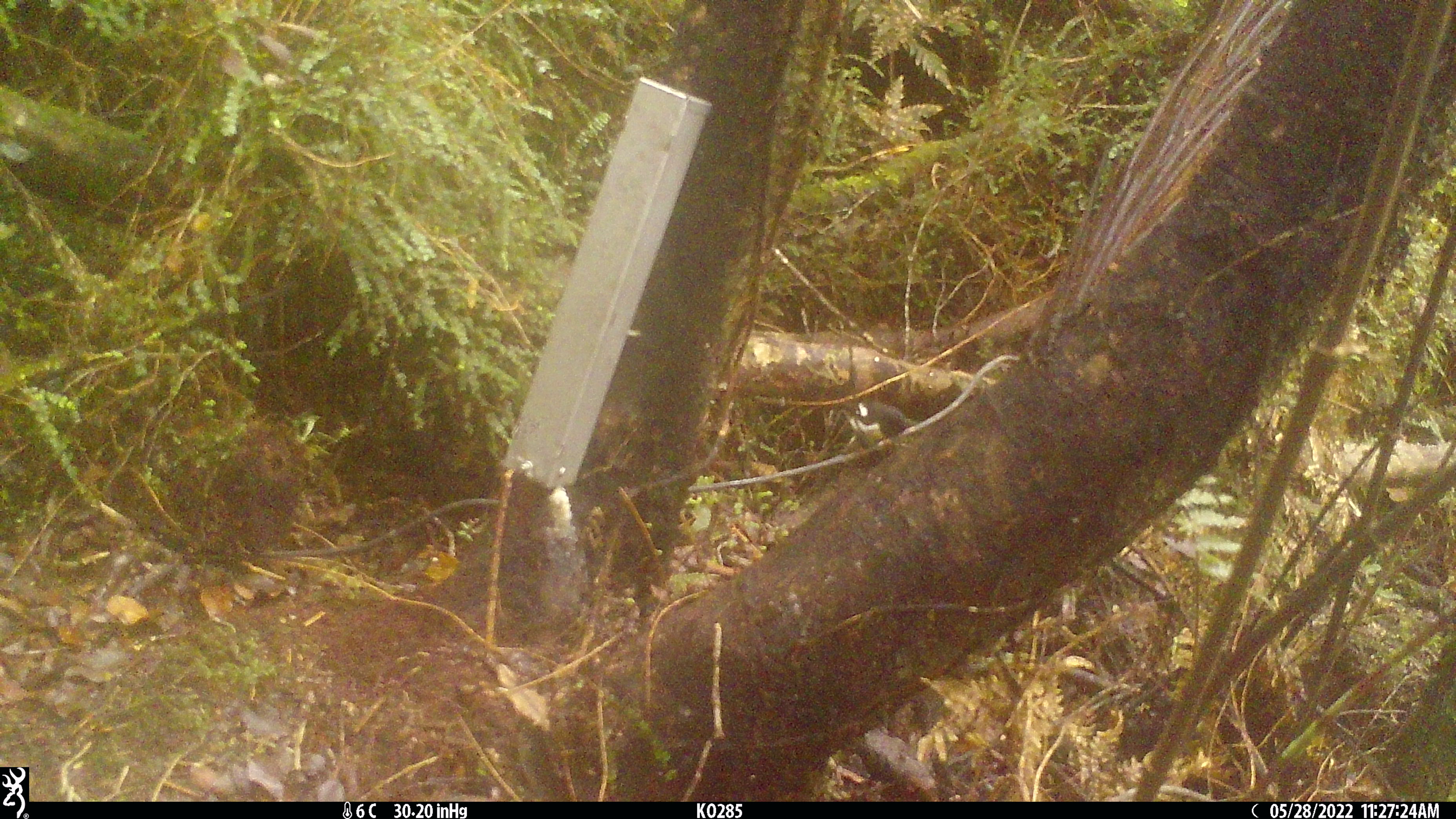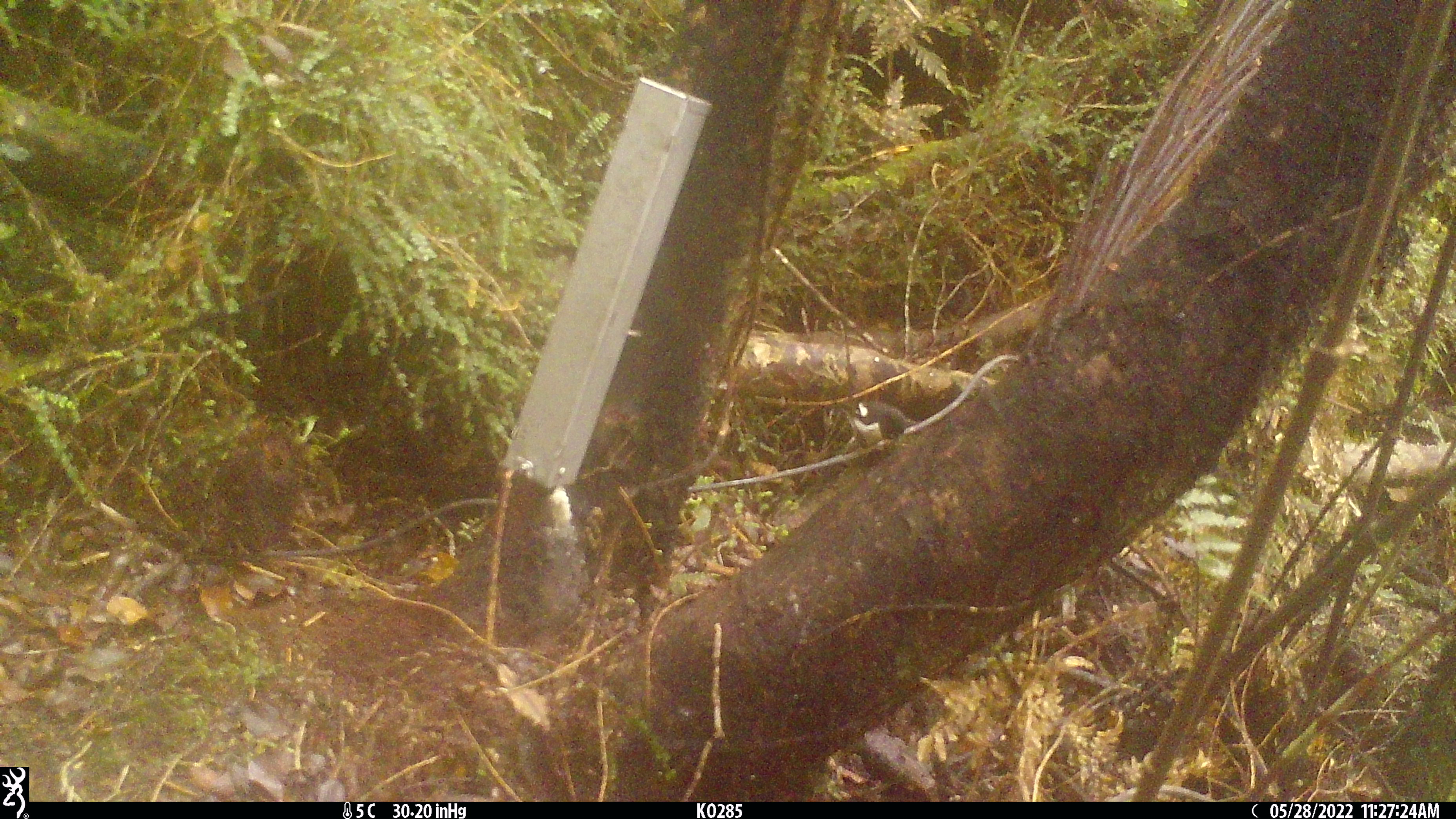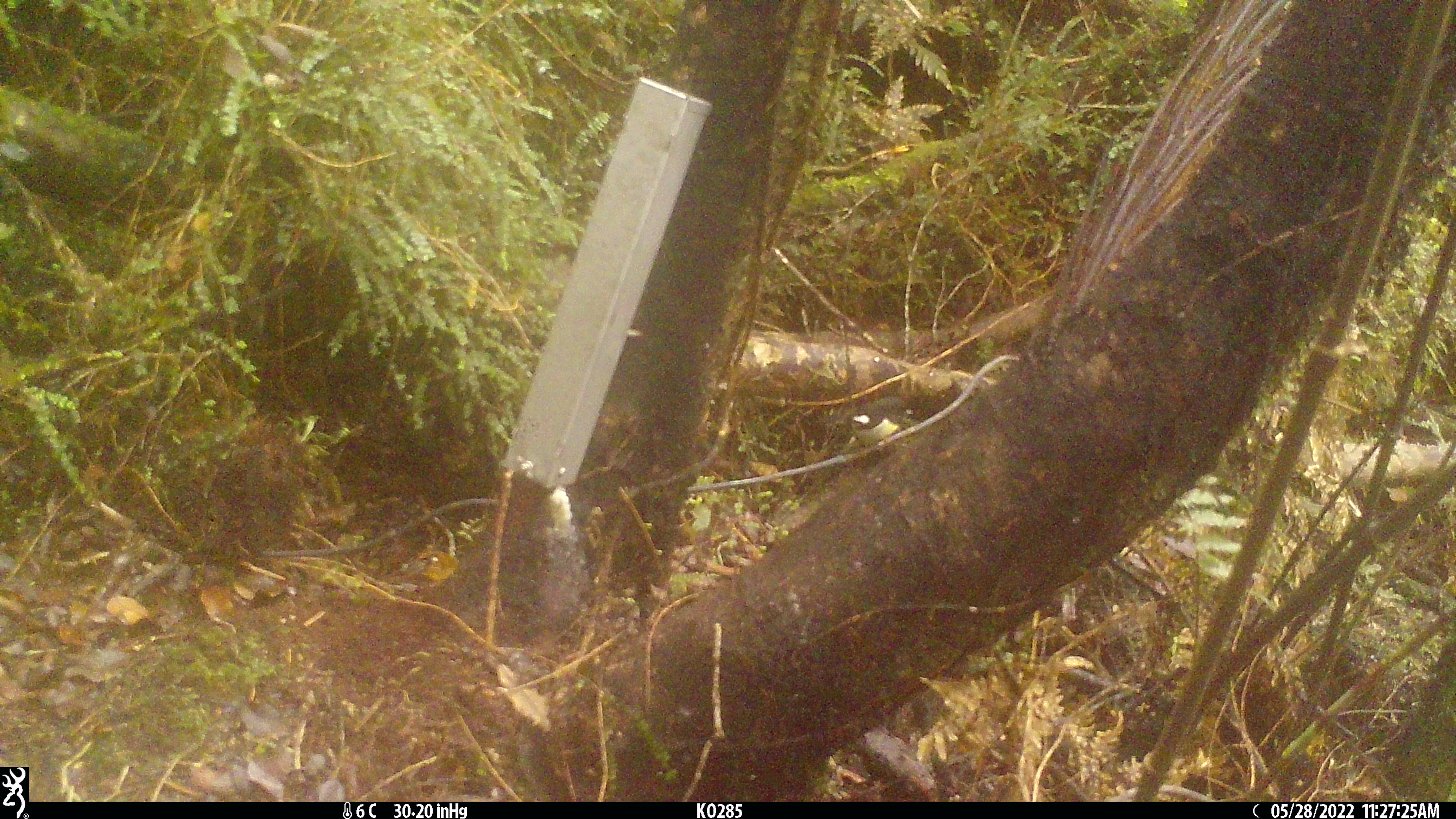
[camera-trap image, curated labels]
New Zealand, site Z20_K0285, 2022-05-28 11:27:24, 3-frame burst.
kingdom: Animalia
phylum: Chordata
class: Aves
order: Passeriformes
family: Petroicidae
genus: Petroica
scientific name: Petroica macrocephala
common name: tomtit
Tomtit (Petroica macrocephala).